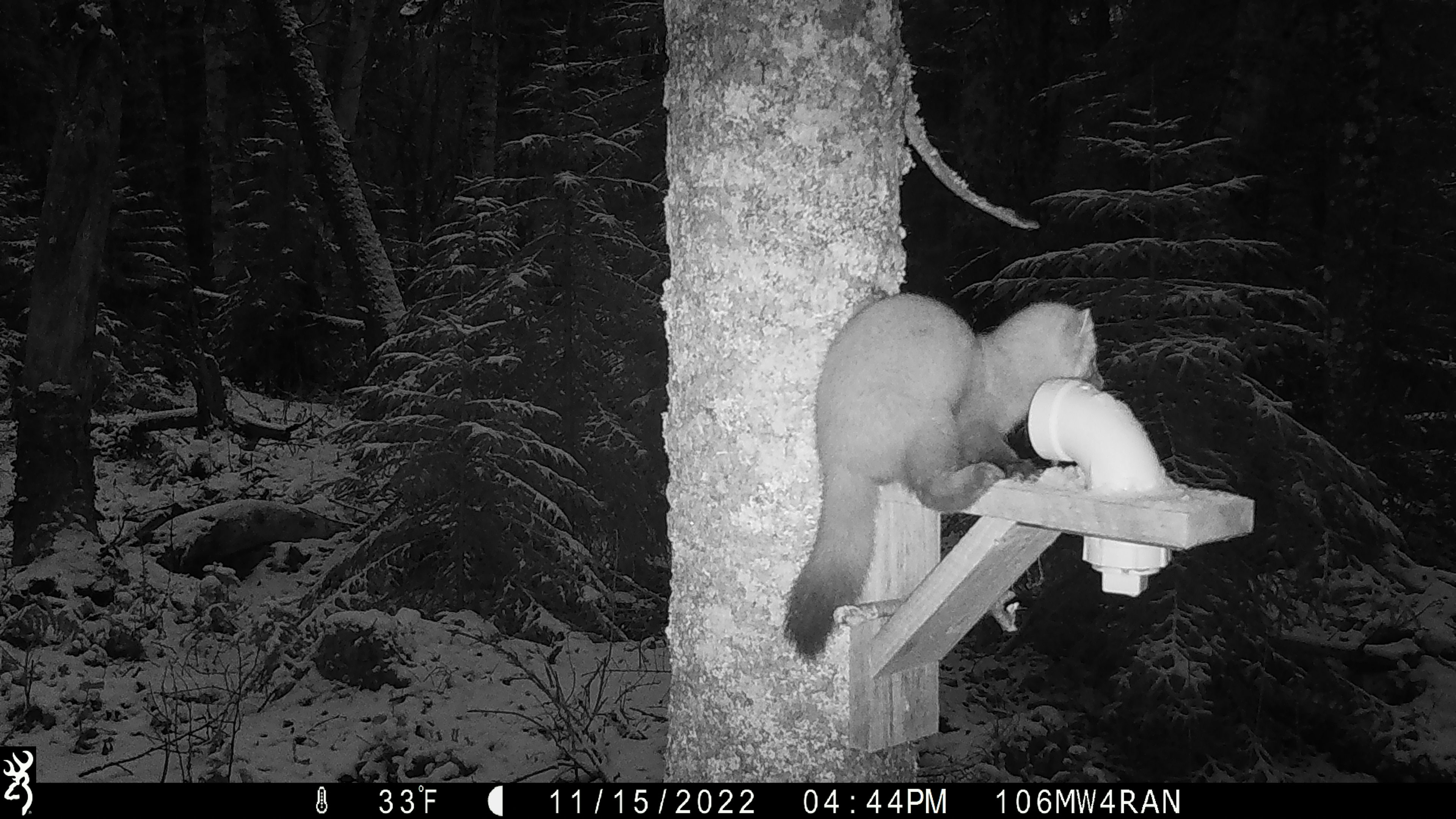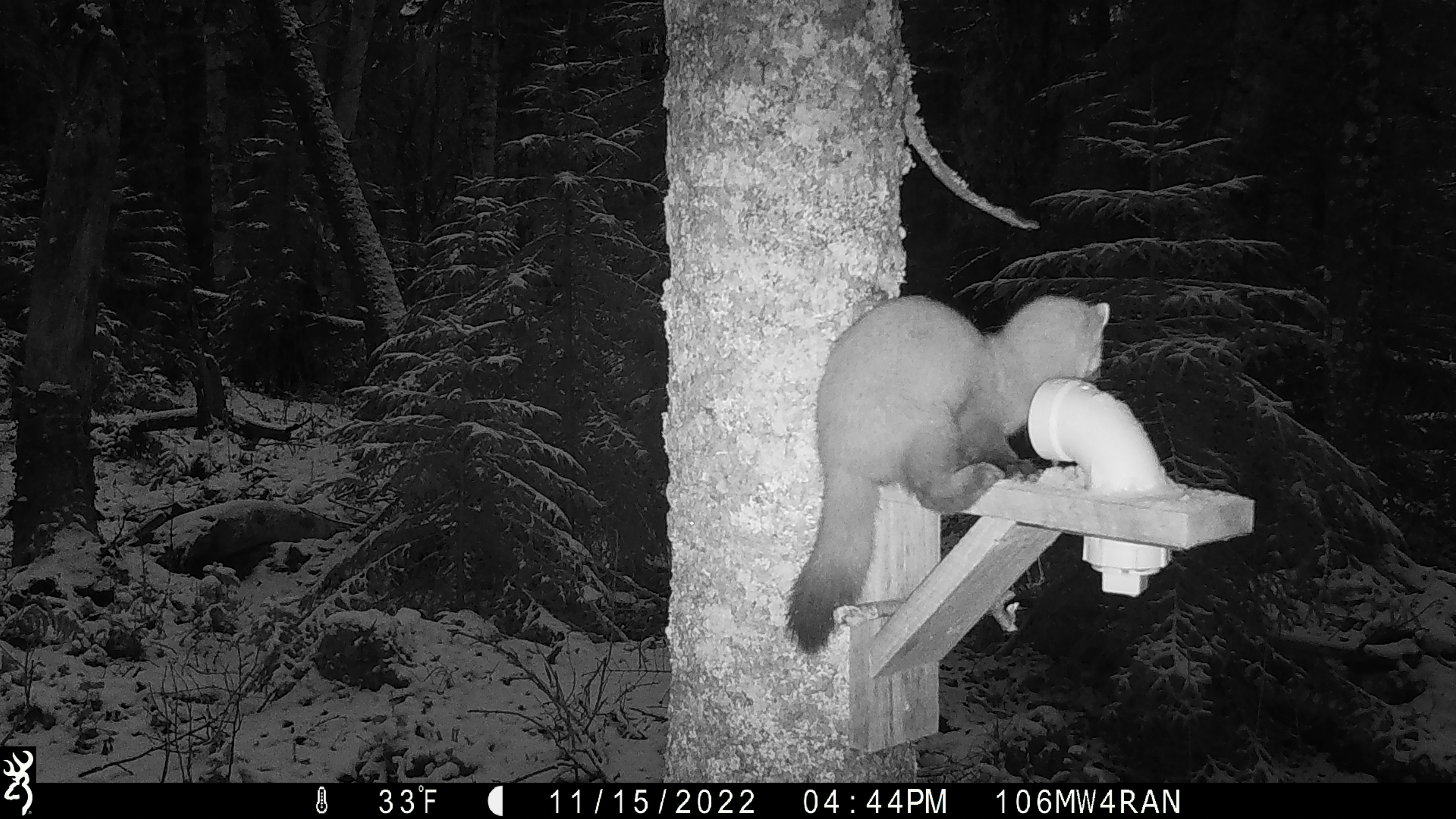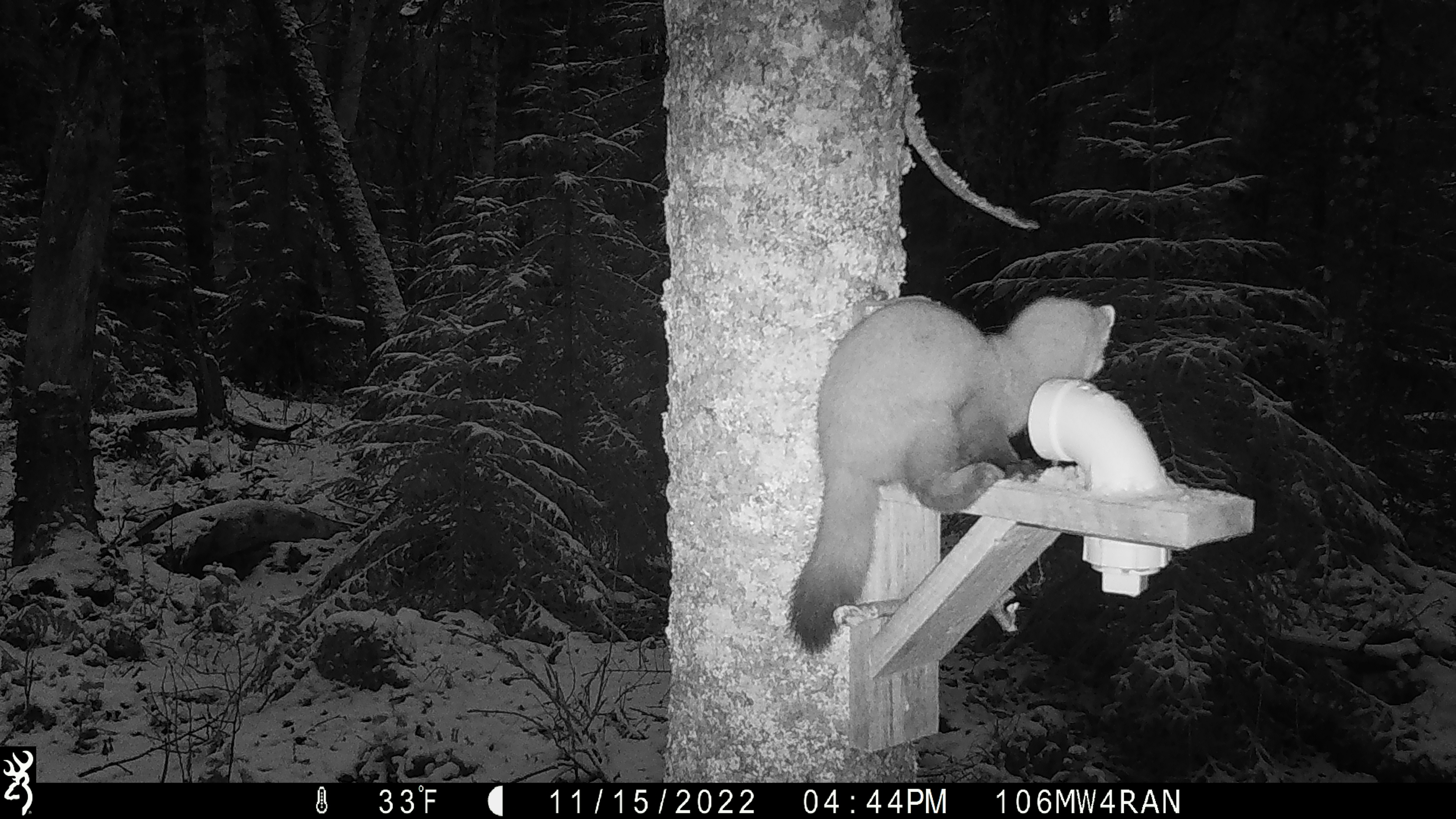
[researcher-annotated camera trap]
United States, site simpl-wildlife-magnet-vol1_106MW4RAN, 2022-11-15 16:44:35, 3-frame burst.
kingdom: Animalia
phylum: Chordata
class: Mammalia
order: Carnivora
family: Mustelidae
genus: Martes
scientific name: Martes americana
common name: american marten